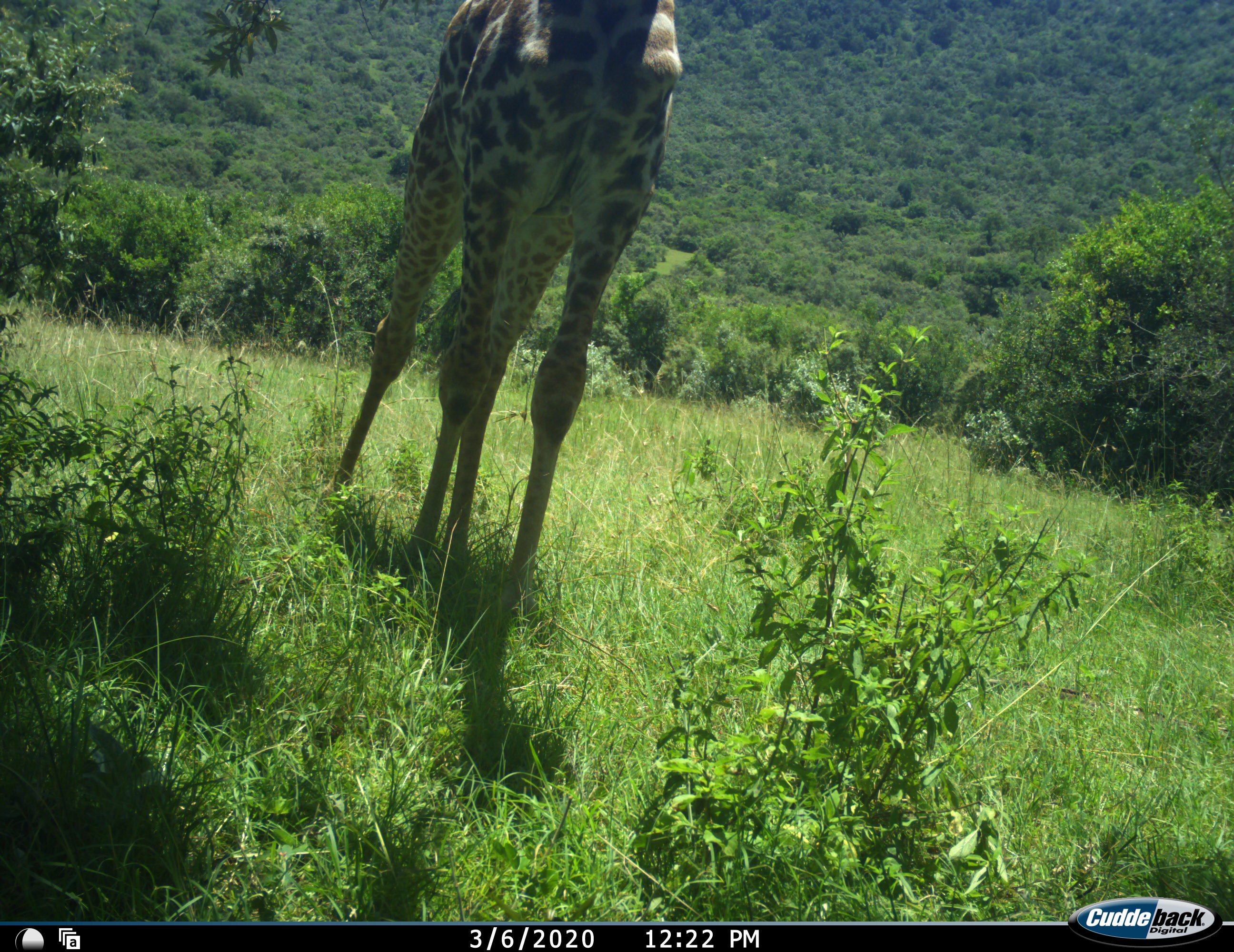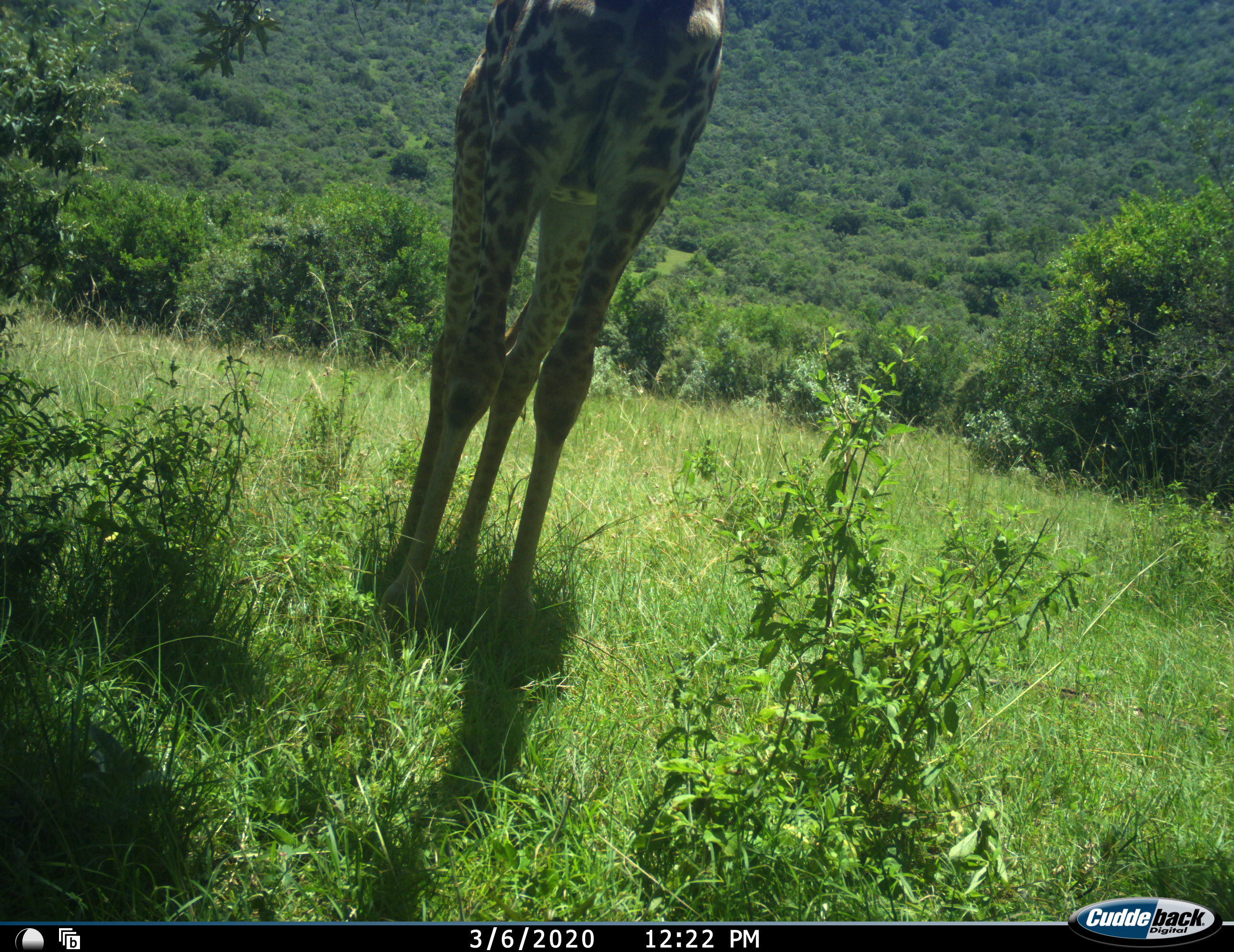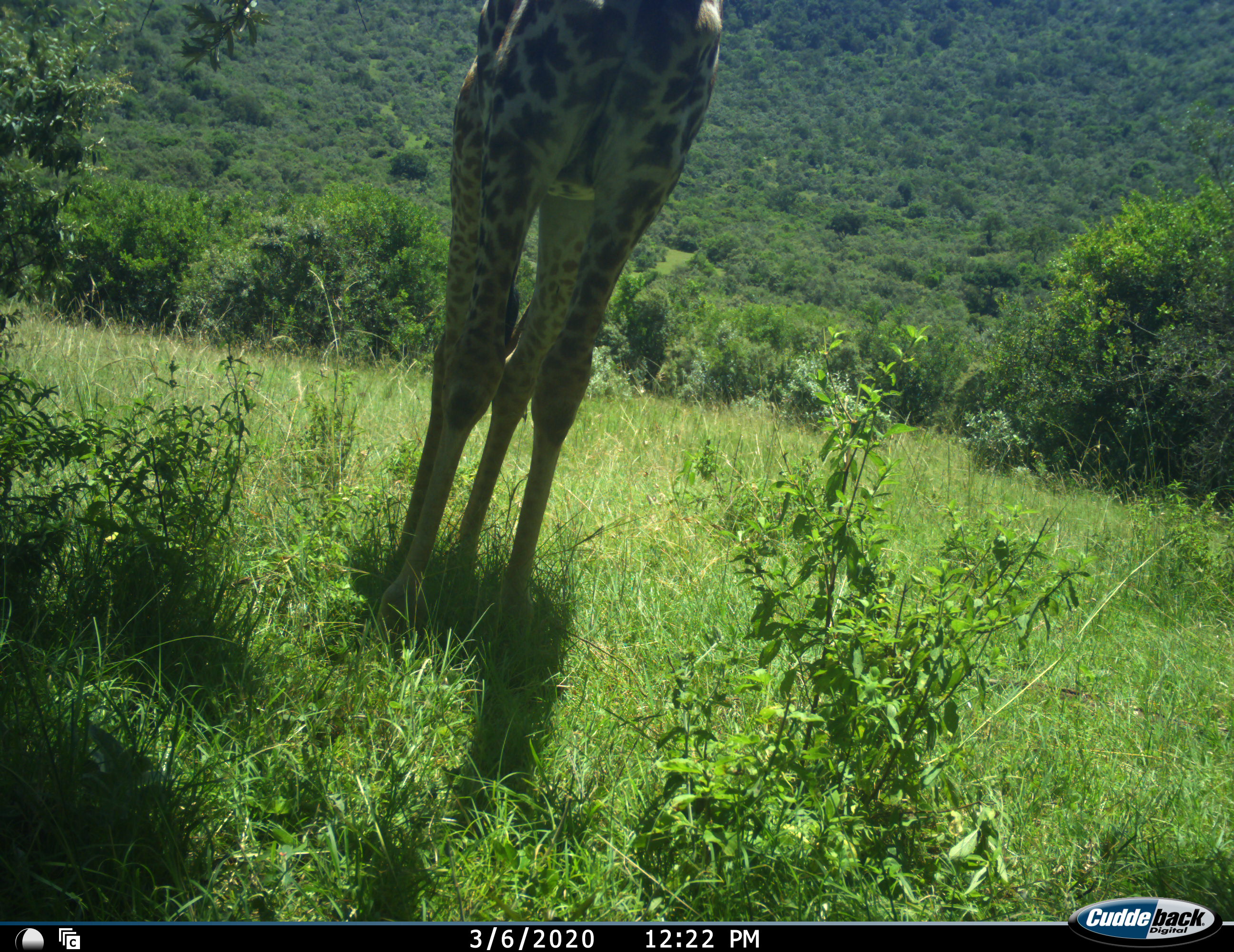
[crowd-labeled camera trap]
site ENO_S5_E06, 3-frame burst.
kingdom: Animalia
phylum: Chordata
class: Mammalia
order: Artiodactyla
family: Giraffidae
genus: Giraffa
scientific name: Giraffa camelopardalis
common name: giraffe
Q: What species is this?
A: Giraffe (Giraffa camelopardalis).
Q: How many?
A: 1.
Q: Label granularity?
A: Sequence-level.